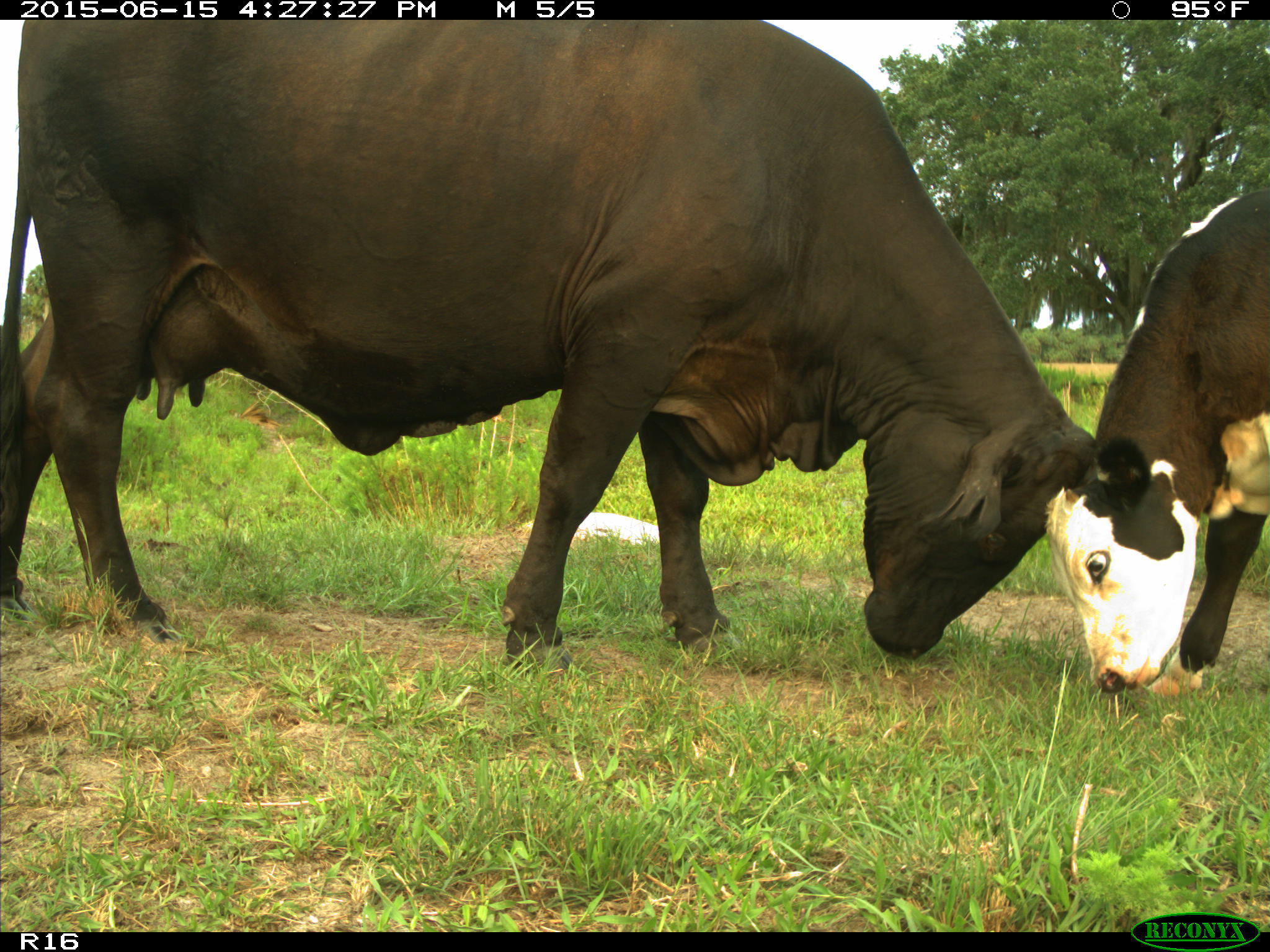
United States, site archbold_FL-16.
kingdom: Animalia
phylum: Chordata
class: Mammalia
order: Artiodactyla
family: Bovidae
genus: Bos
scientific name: Bos taurus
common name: domestic cow